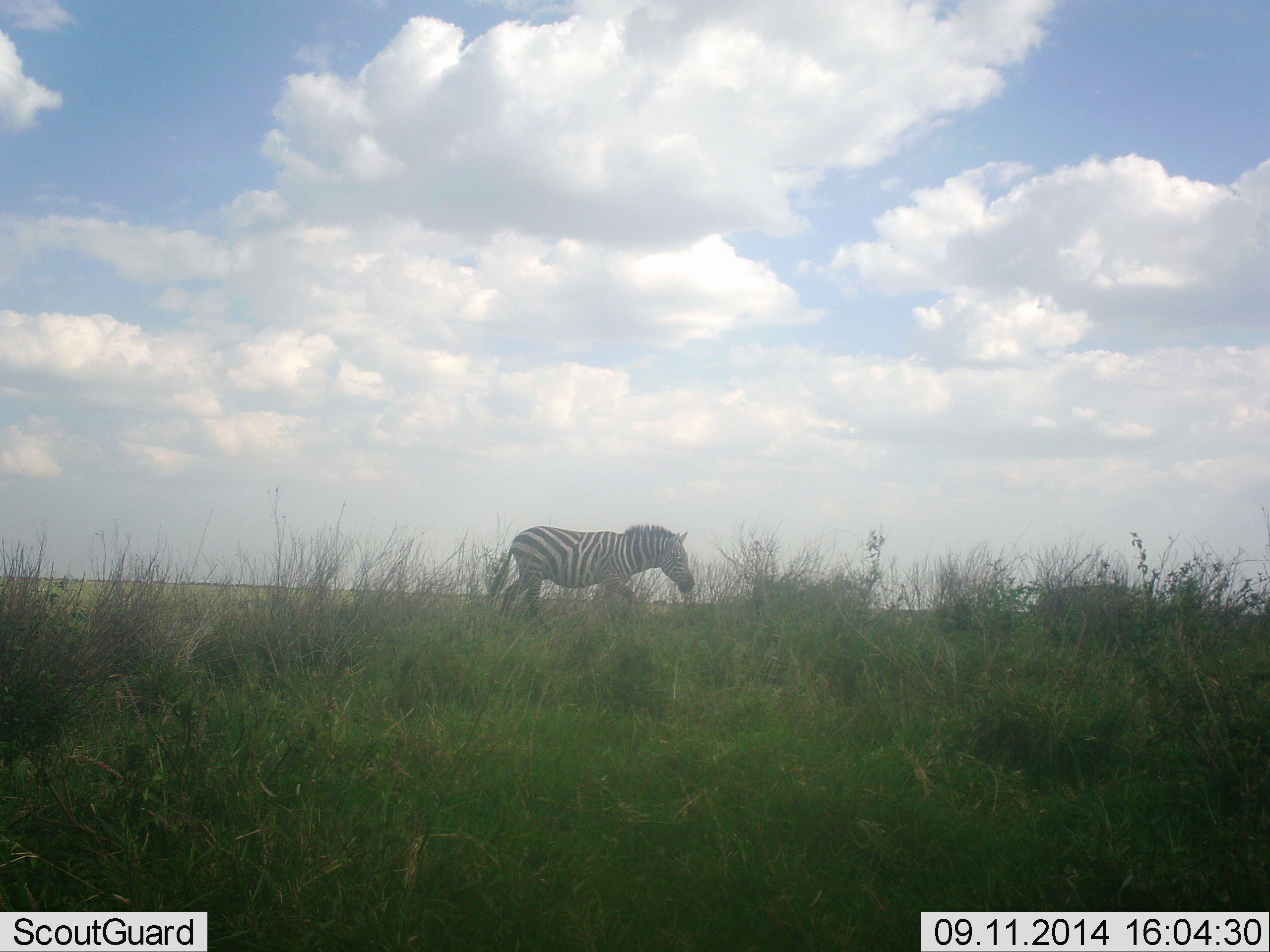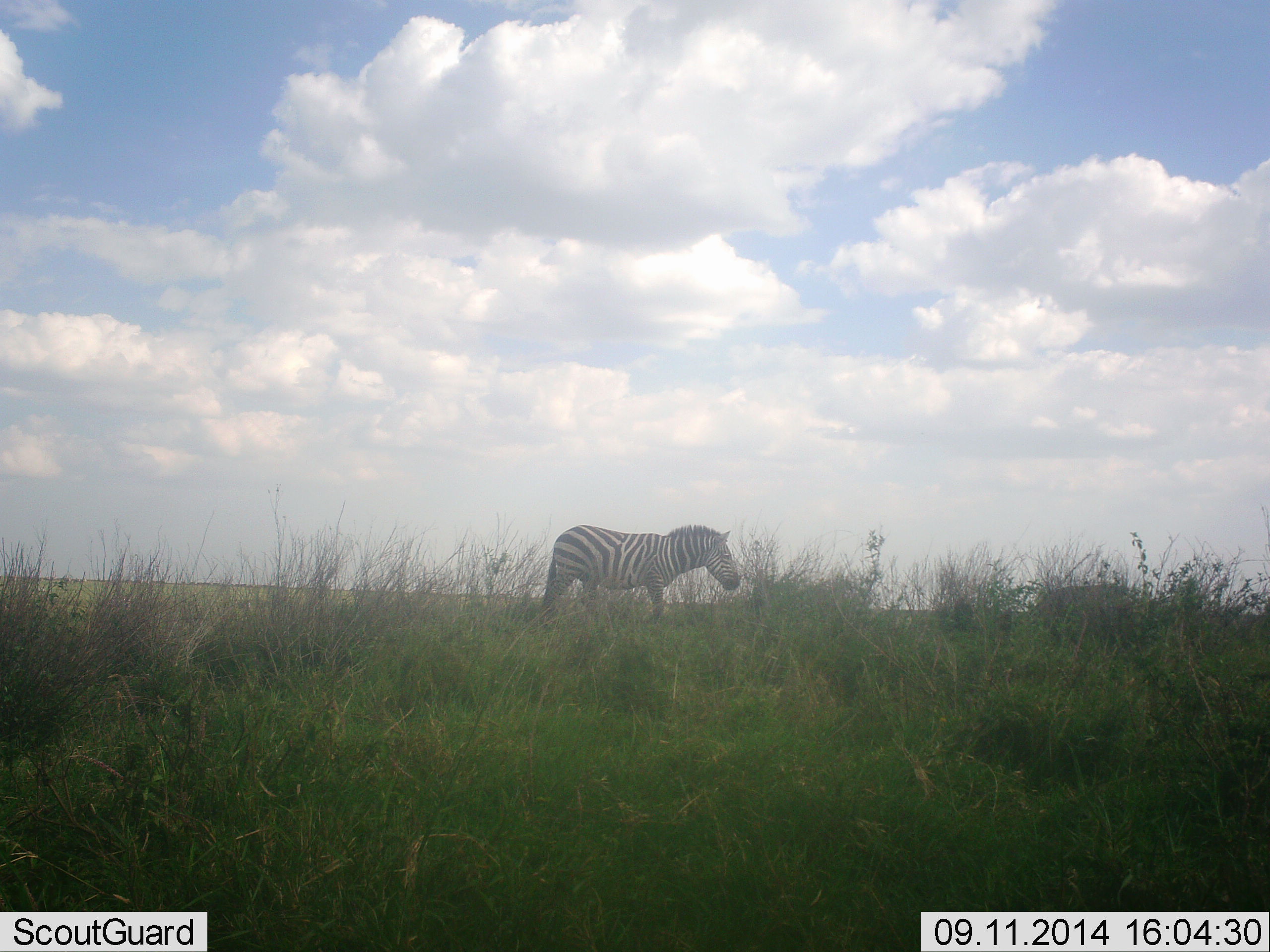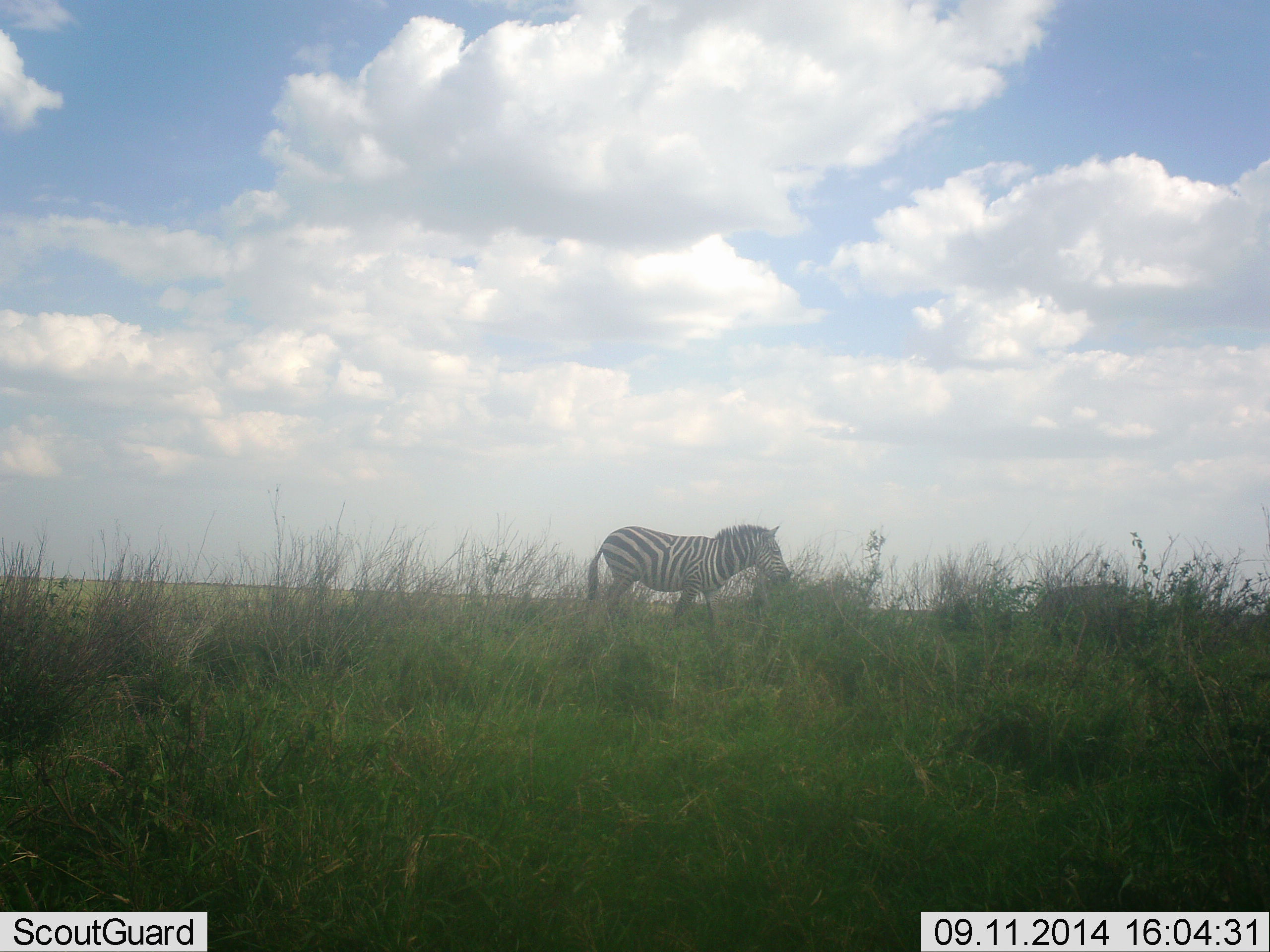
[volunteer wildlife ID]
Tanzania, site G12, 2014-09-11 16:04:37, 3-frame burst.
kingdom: Animalia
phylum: Chordata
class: Mammalia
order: Perissodactyla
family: Equidae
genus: Equus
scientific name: Equus quagga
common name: plains zebra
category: zebra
Zebra (plains zebra) (Equus quagga), count 1. Behavior (volunteer vote fractions): standing 30%, resting 0%, moving 80%, interacting 0%. Young present (vote fraction): 0%. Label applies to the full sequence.